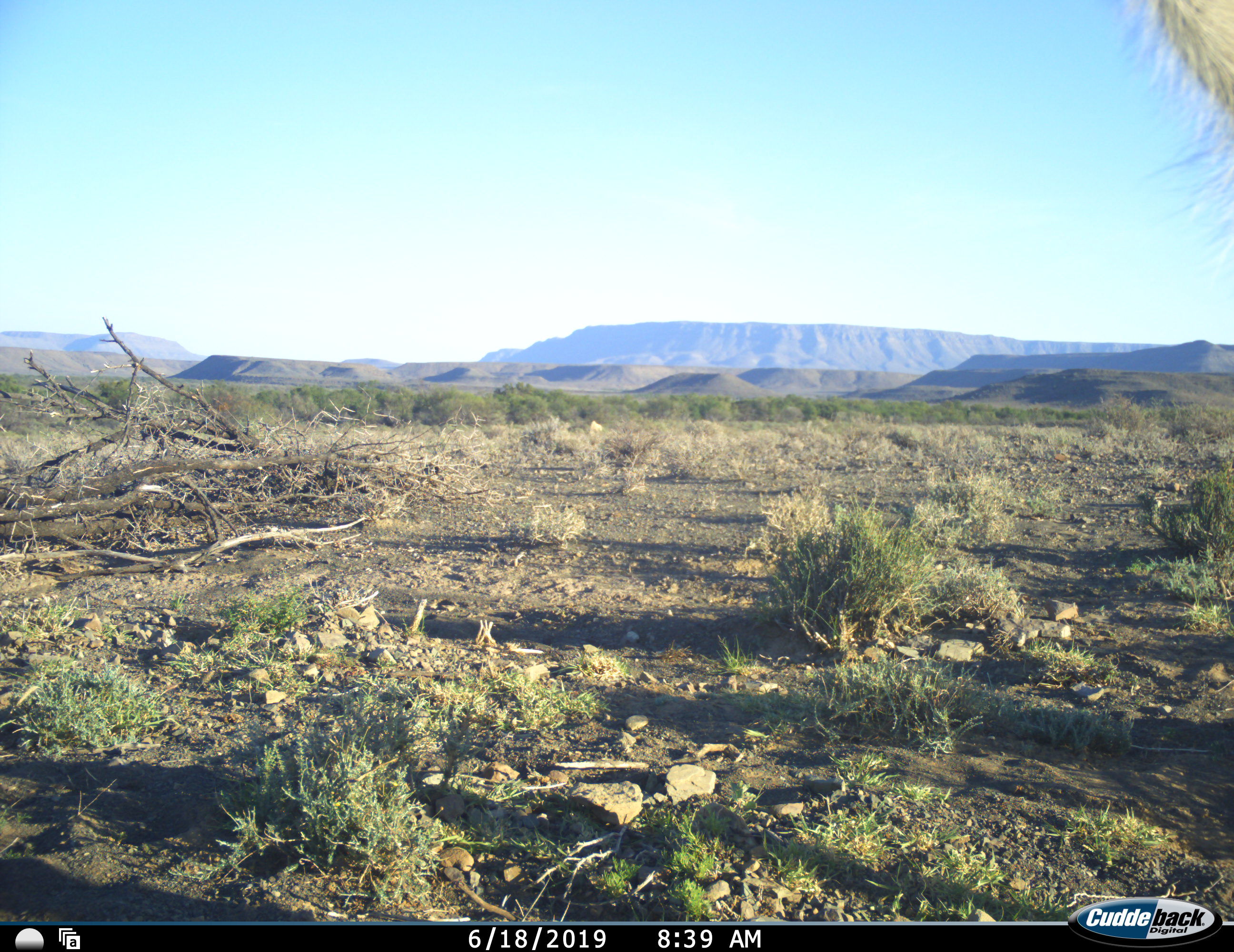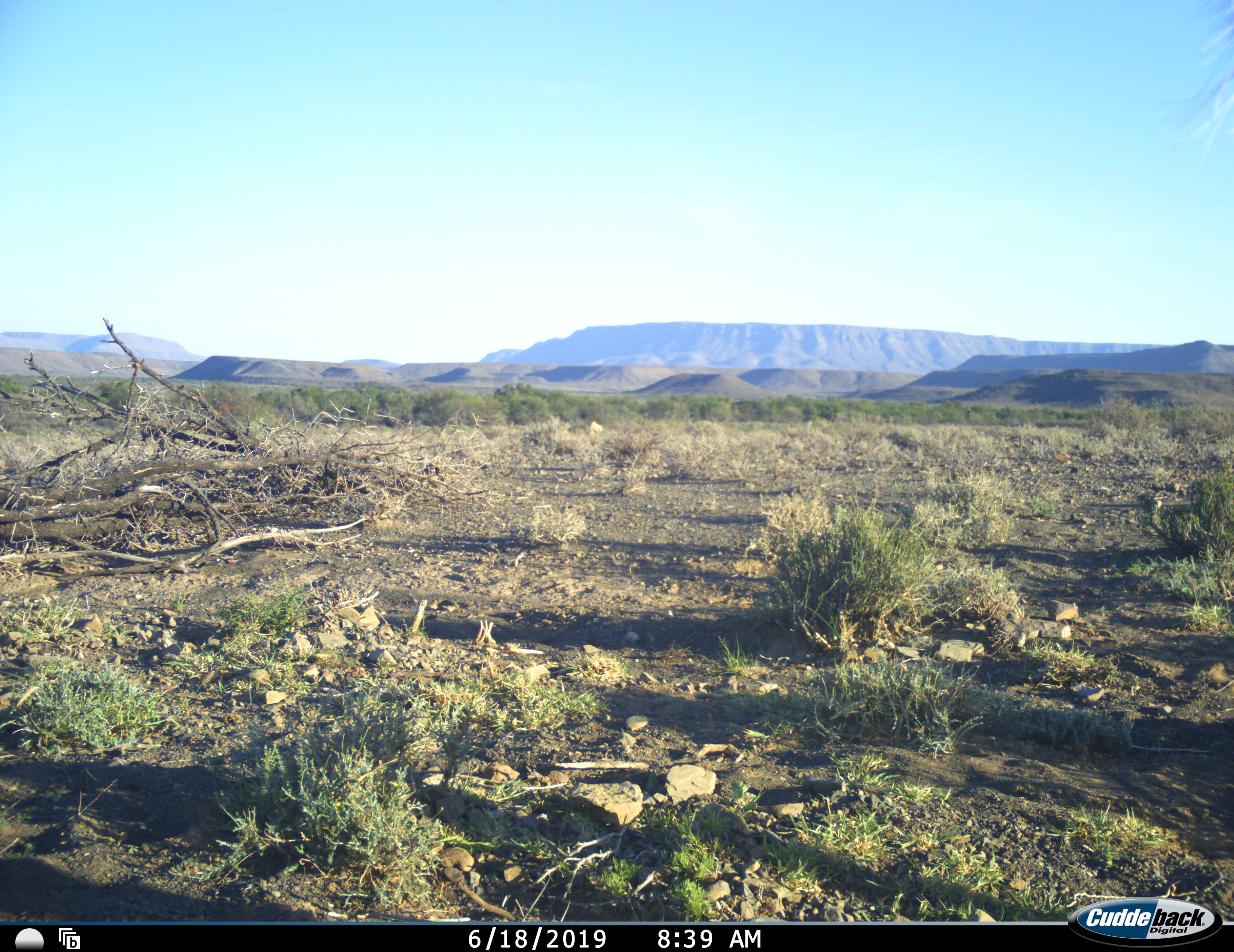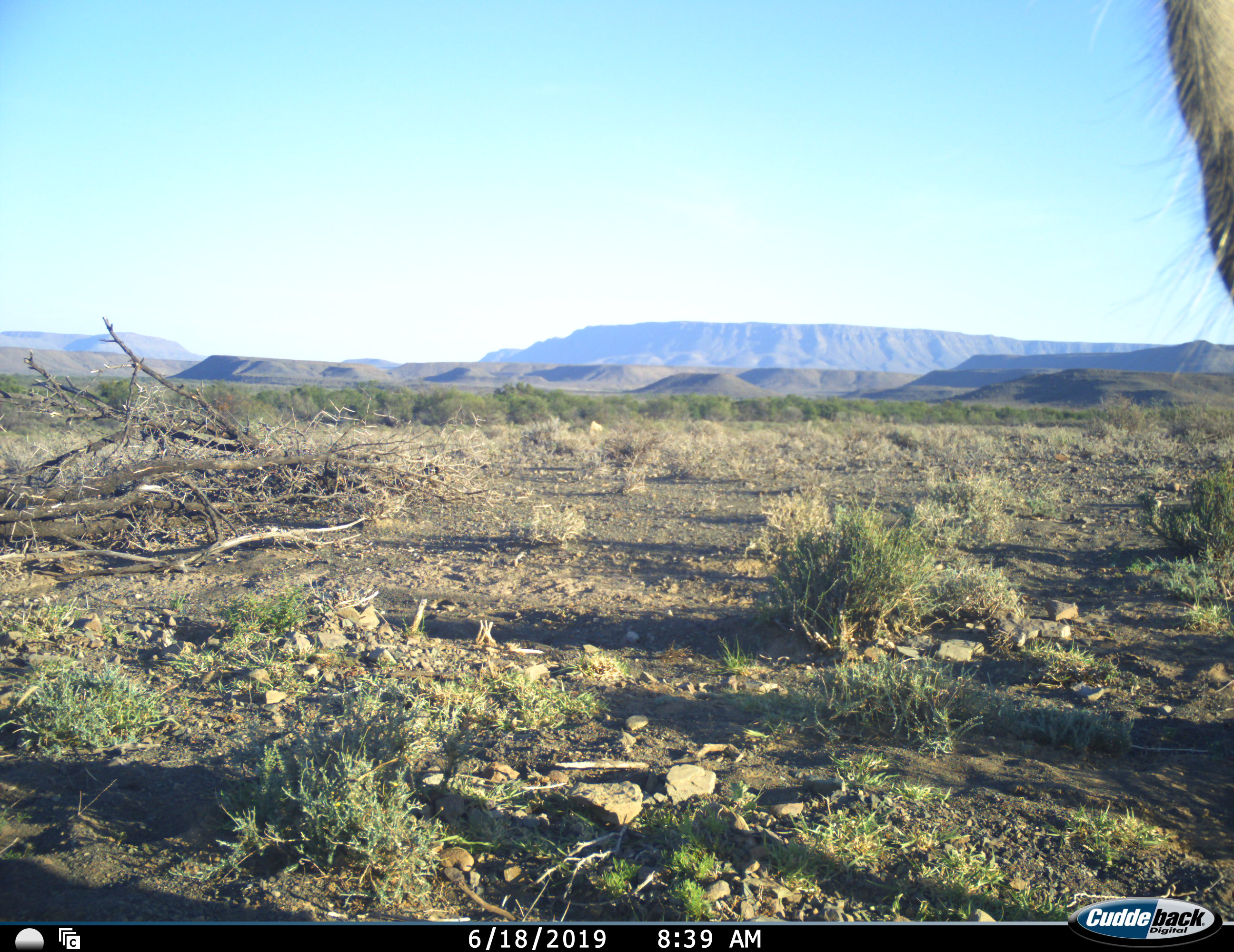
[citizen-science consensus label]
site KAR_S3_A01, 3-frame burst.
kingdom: Animalia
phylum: Chordata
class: Aves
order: Struthioniformes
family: Struthionidae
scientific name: Struthionidae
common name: ostrich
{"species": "ostrich (Struthionidae)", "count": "1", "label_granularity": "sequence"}